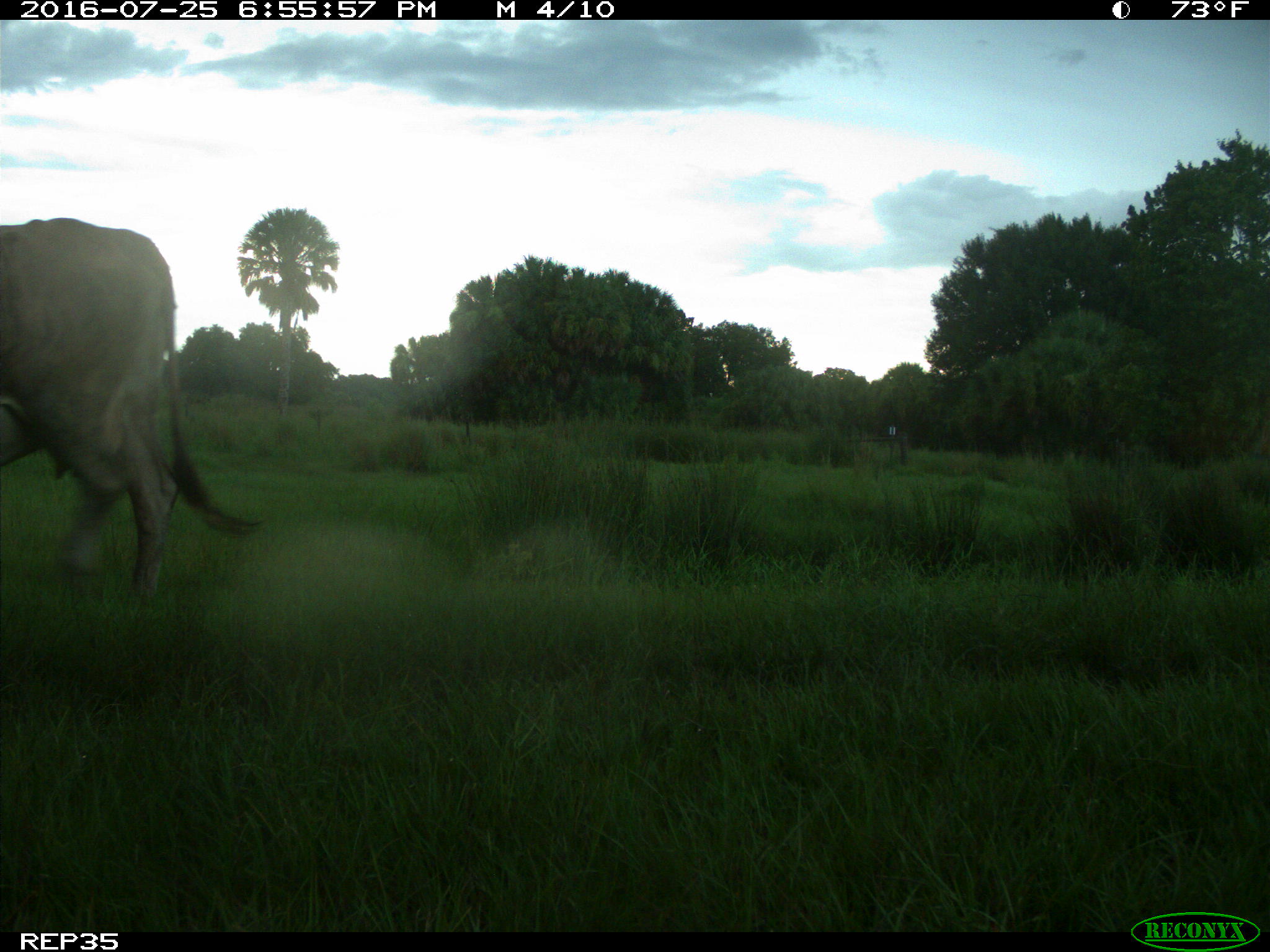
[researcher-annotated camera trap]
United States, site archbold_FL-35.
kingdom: Animalia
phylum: Chordata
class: Mammalia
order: Artiodactyla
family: Bovidae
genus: Bos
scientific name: Bos taurus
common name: domestic cow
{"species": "Bos taurus (domestic cow)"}